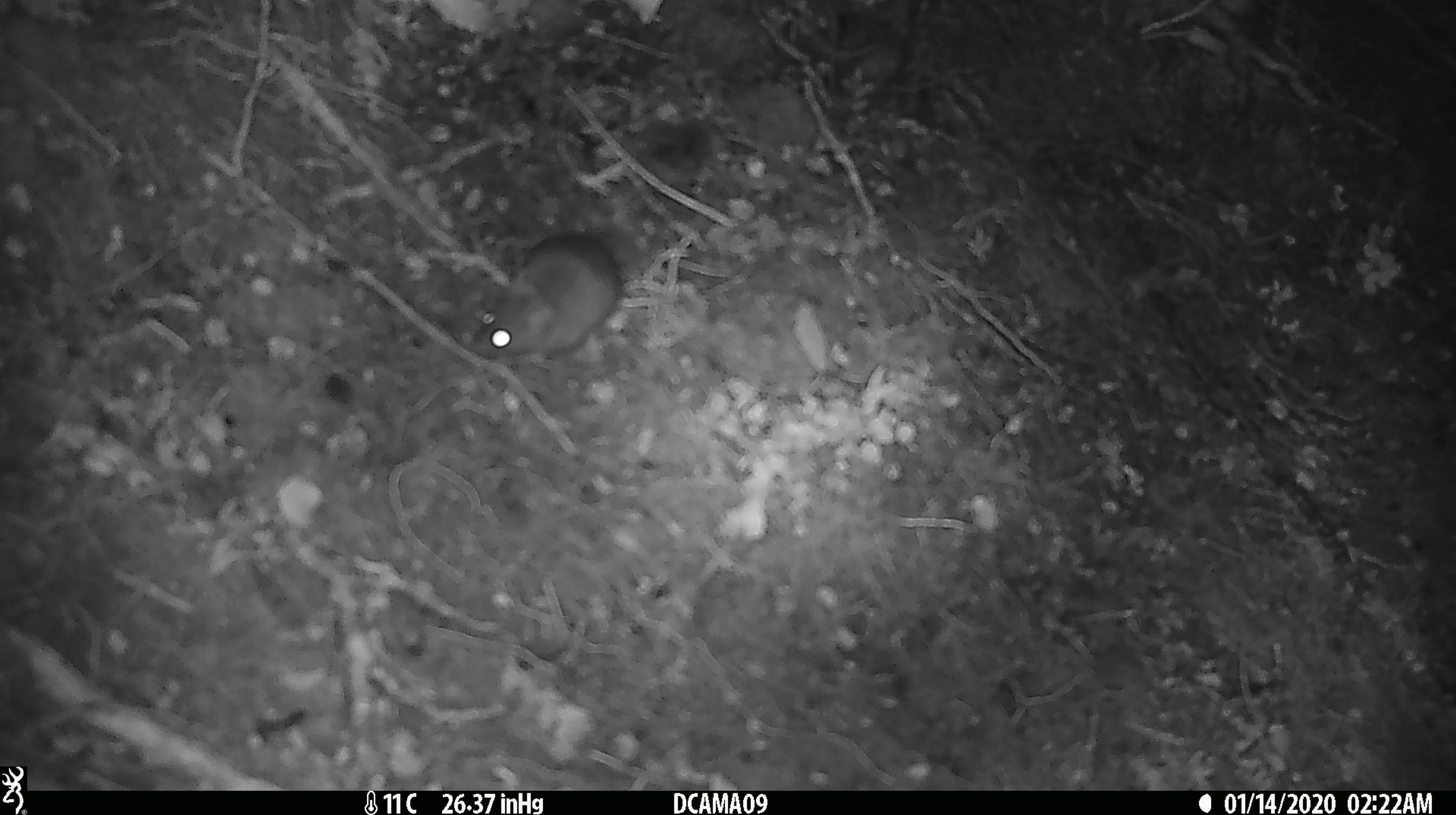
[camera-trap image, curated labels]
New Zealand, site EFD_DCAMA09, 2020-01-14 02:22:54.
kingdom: Animalia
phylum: Chordata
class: Mammalia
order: Rodentia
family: Muridae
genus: Mus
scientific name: Mus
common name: mouse